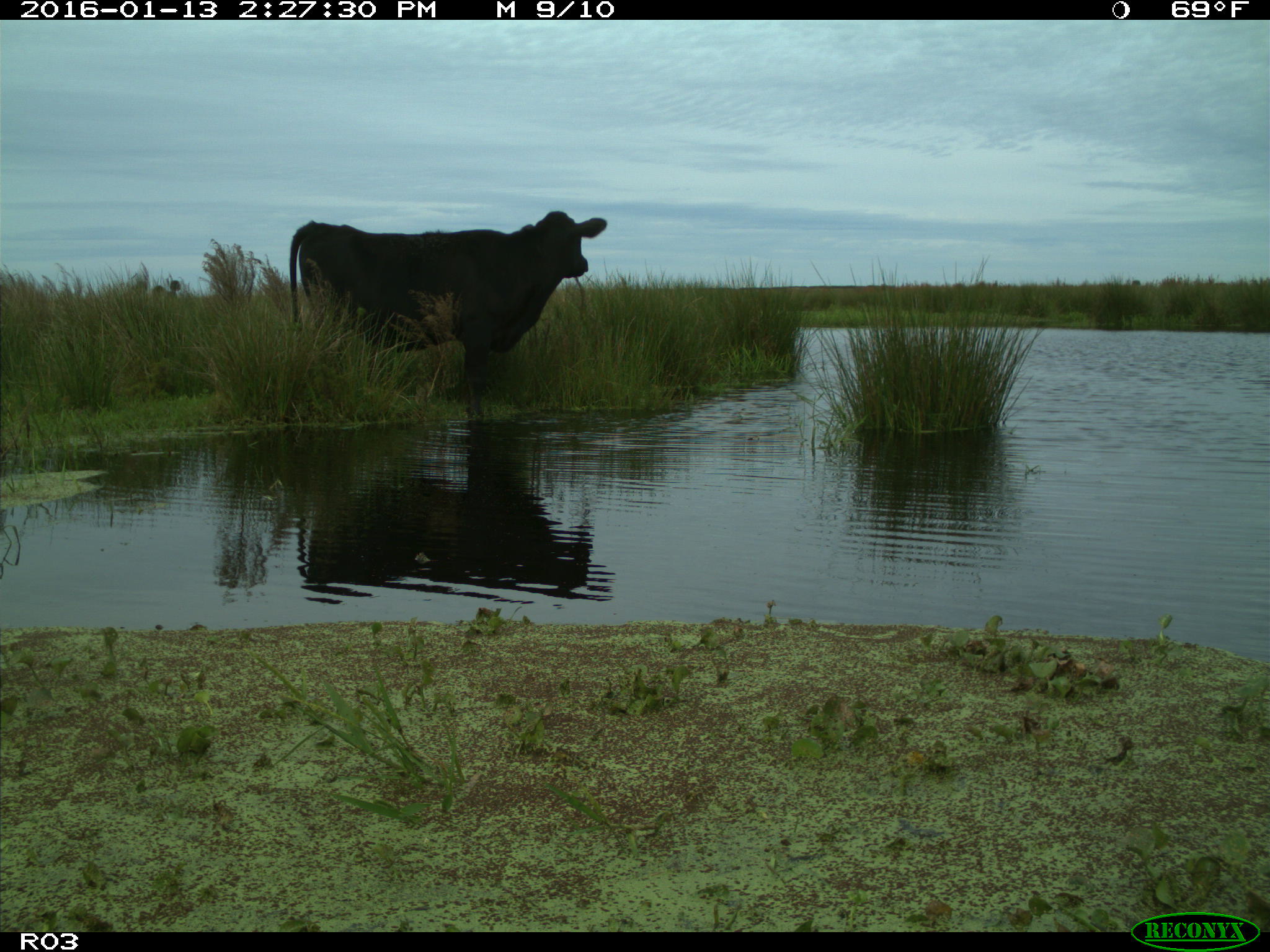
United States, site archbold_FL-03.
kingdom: Animalia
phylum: Chordata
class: Mammalia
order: Artiodactyla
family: Bovidae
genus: Bos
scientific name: Bos taurus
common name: domestic cow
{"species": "Bos taurus (domestic cow)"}